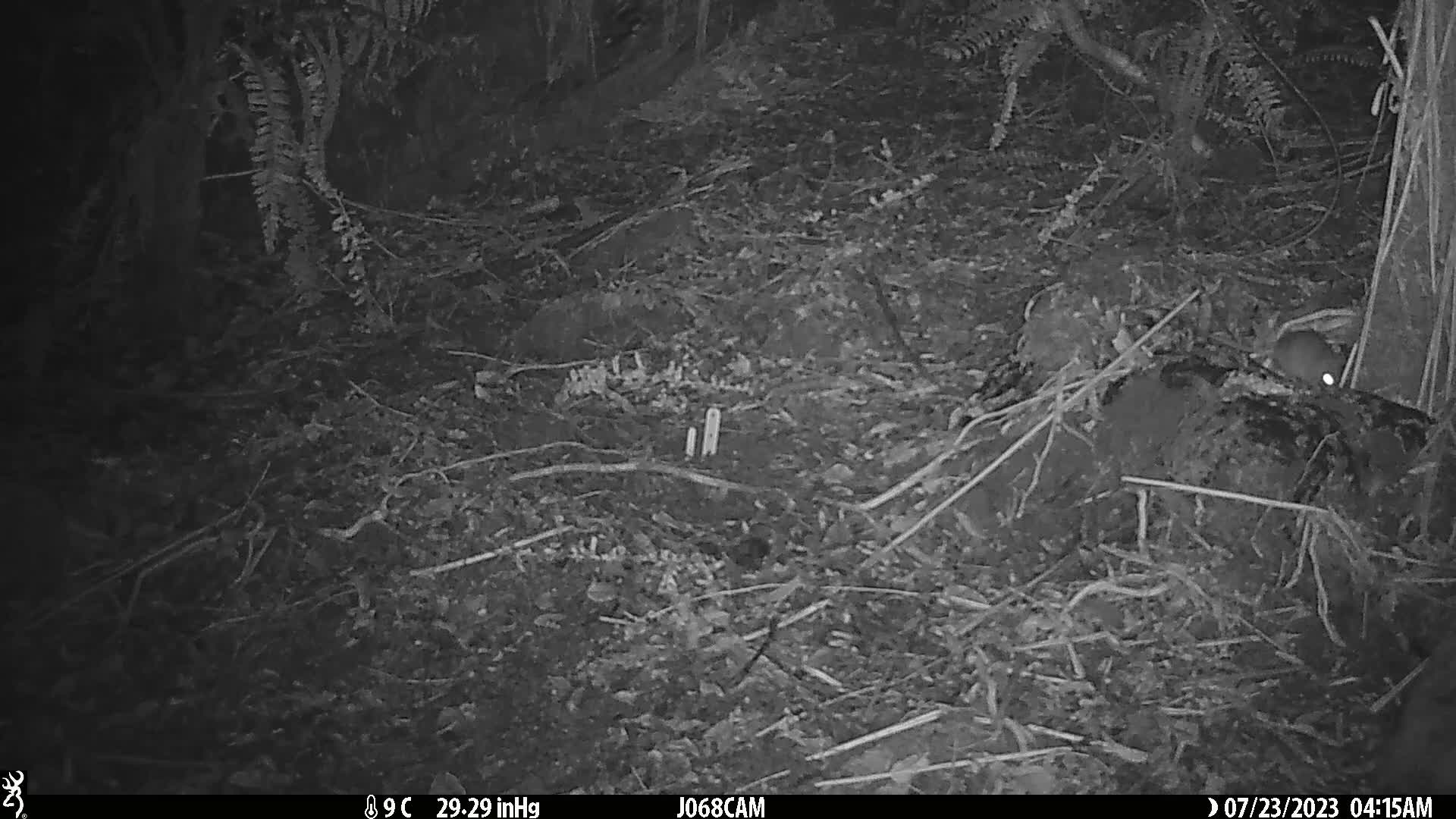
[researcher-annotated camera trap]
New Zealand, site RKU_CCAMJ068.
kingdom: Animalia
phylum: Chordata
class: Mammalia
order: Rodentia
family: Muridae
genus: Rattus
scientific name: Rattus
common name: rat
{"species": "rat (Rattus)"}